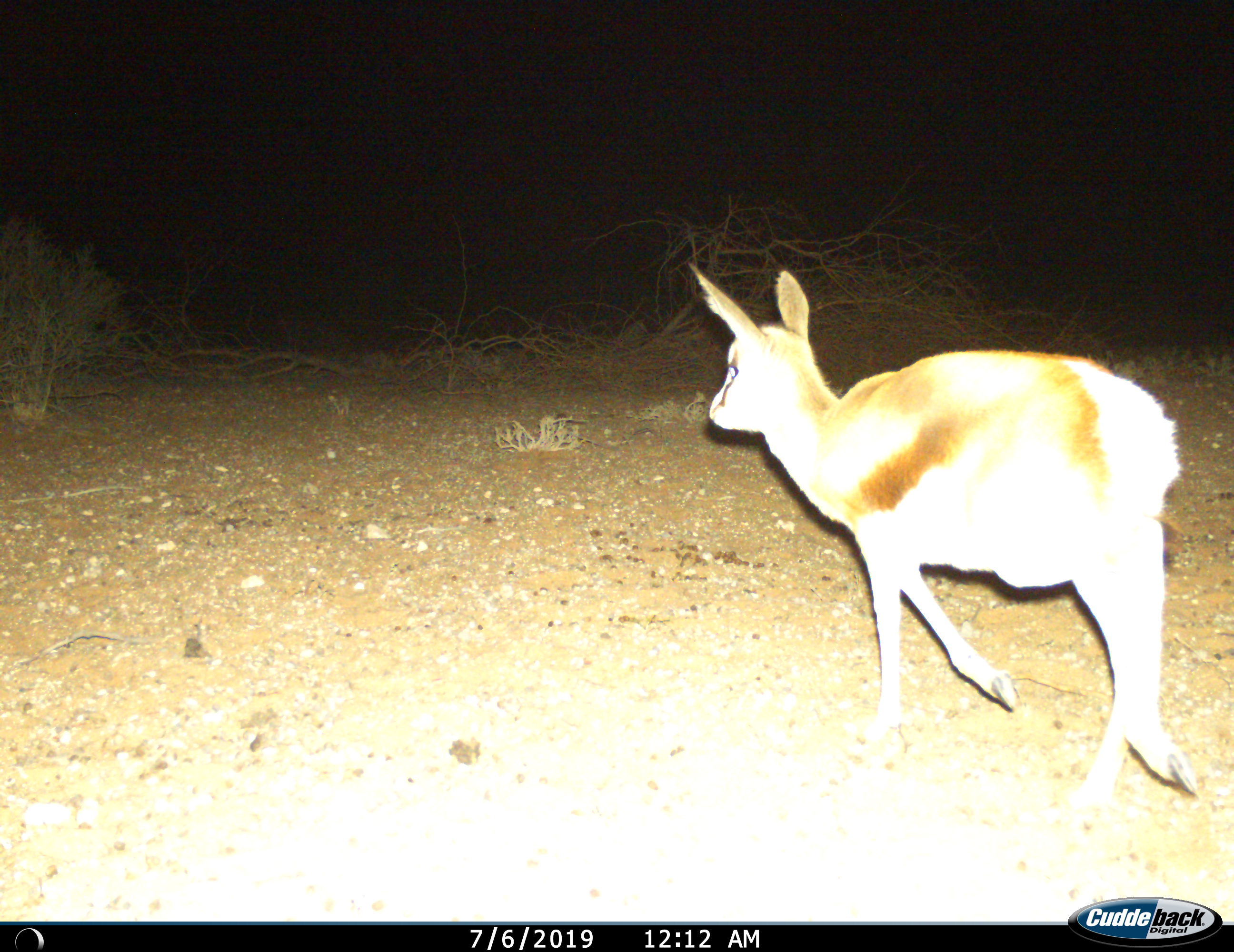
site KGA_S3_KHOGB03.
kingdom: Animalia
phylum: Chordata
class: Mammalia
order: Artiodactyla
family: Bovidae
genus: Antidorcas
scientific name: Antidorcas marsupialis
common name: springbok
Springbok (Antidorcas marsupialis), count 1. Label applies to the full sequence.